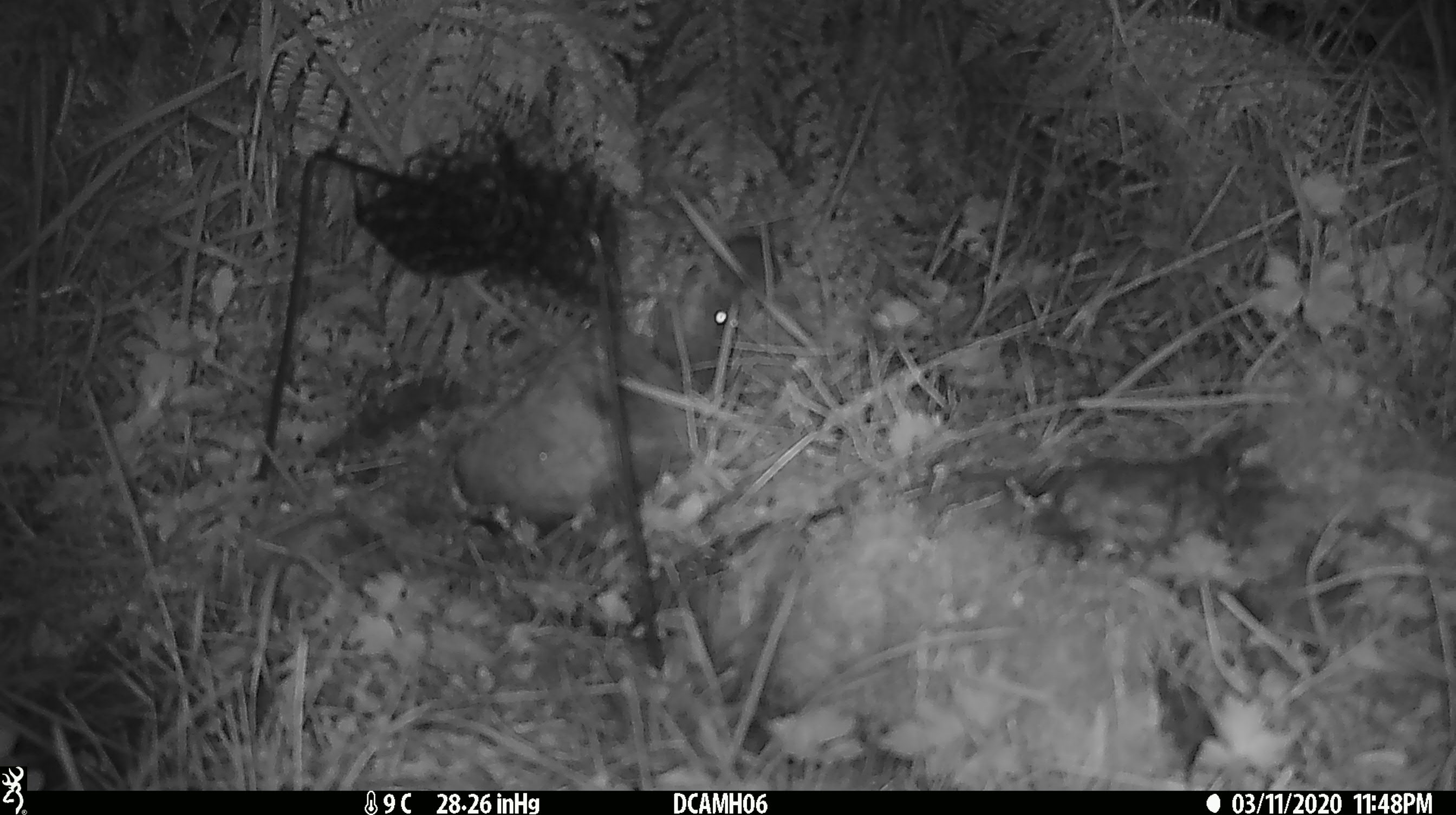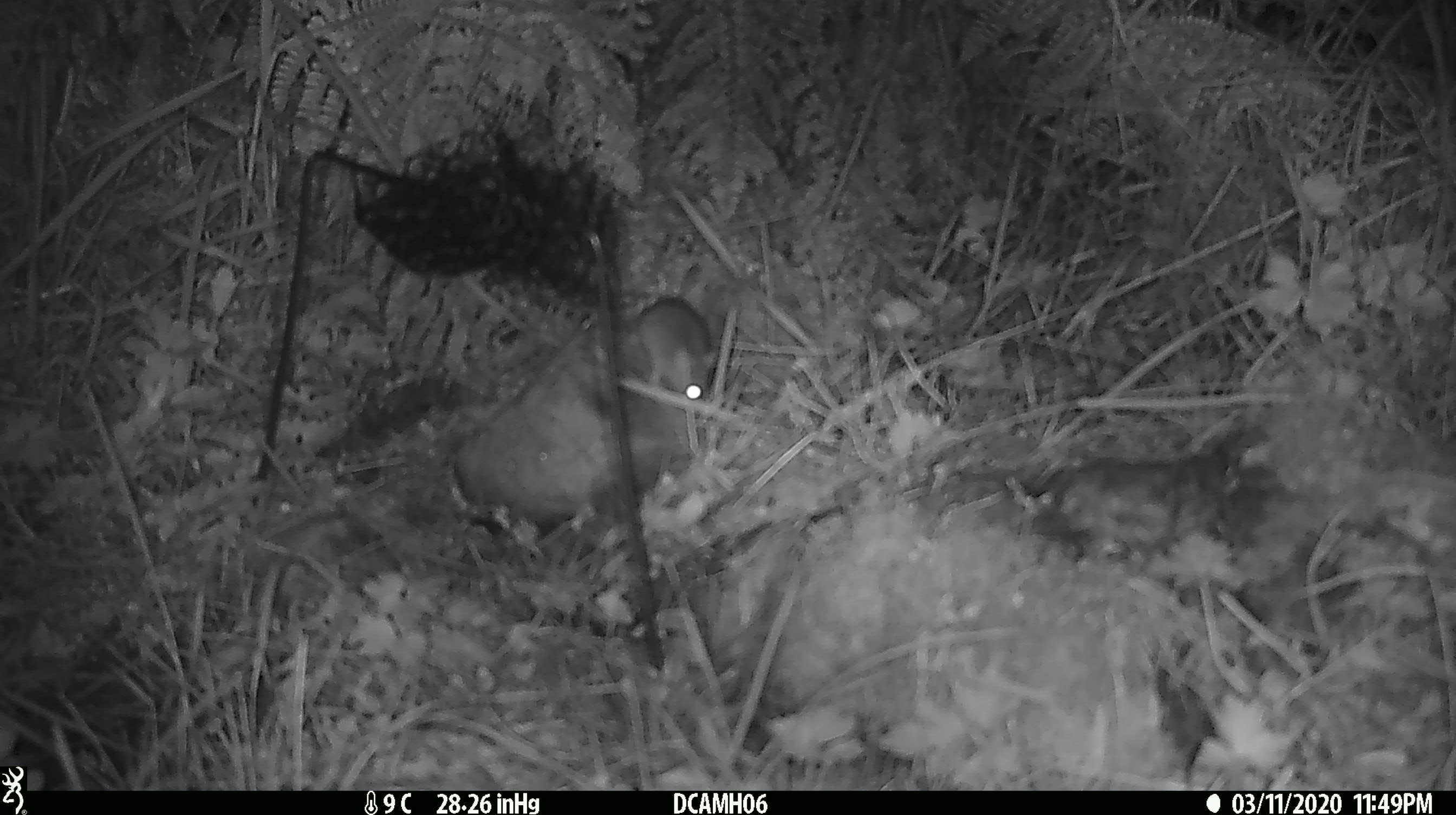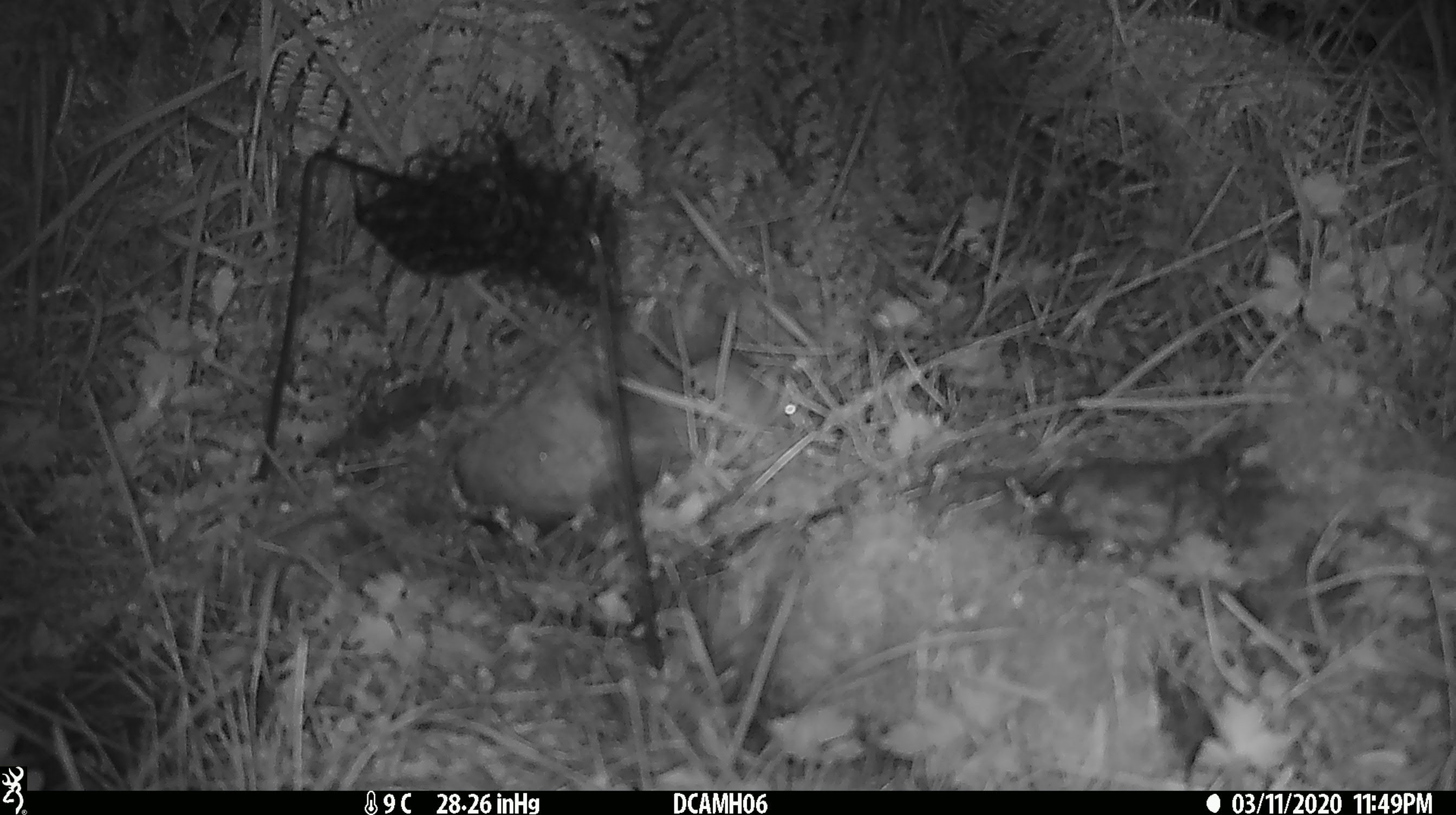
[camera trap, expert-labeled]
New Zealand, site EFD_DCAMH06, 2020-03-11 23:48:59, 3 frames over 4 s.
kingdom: Animalia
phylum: Chordata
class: Mammalia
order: Rodentia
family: Muridae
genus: Mus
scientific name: Mus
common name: mouse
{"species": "mouse (Mus)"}